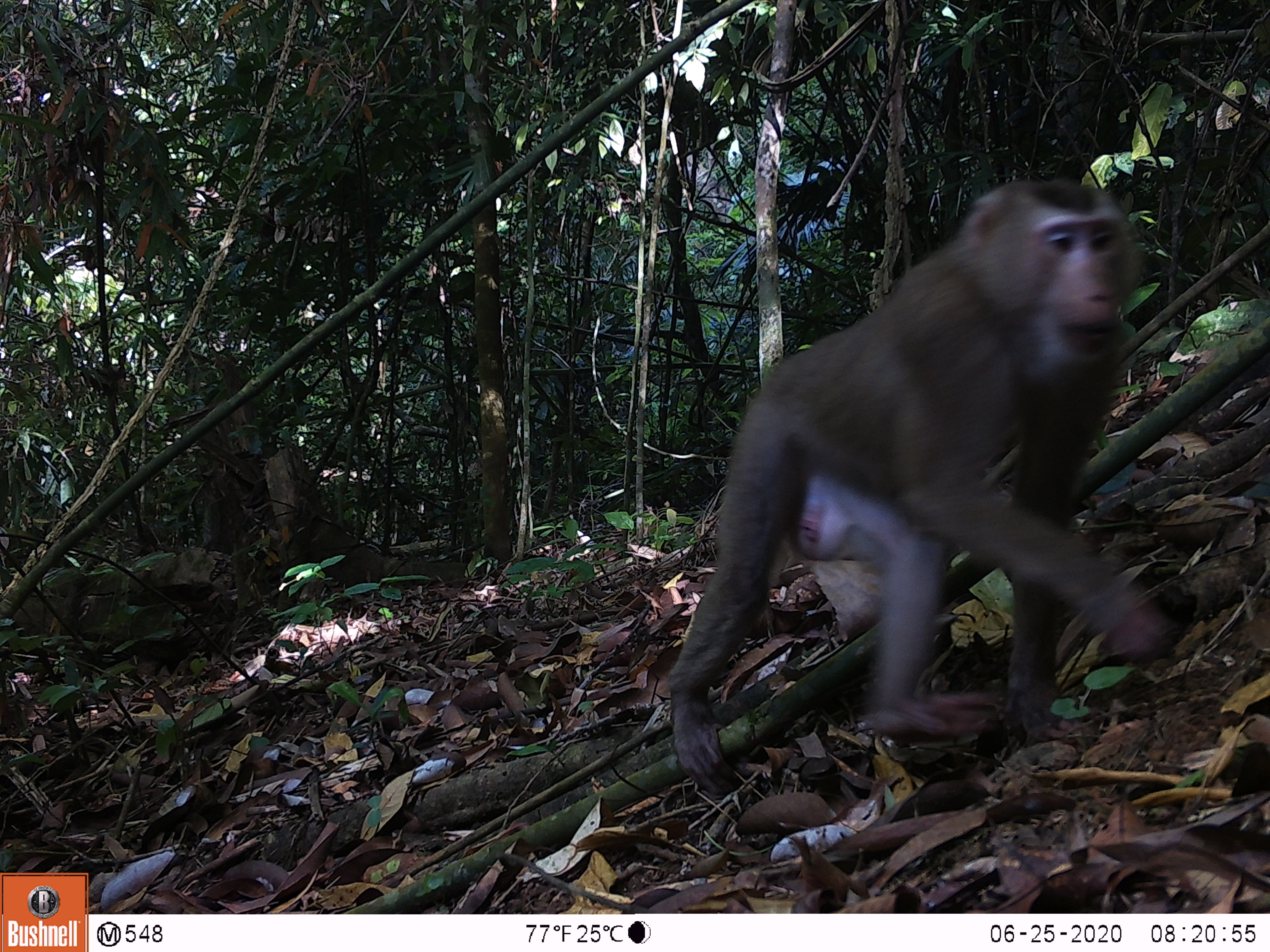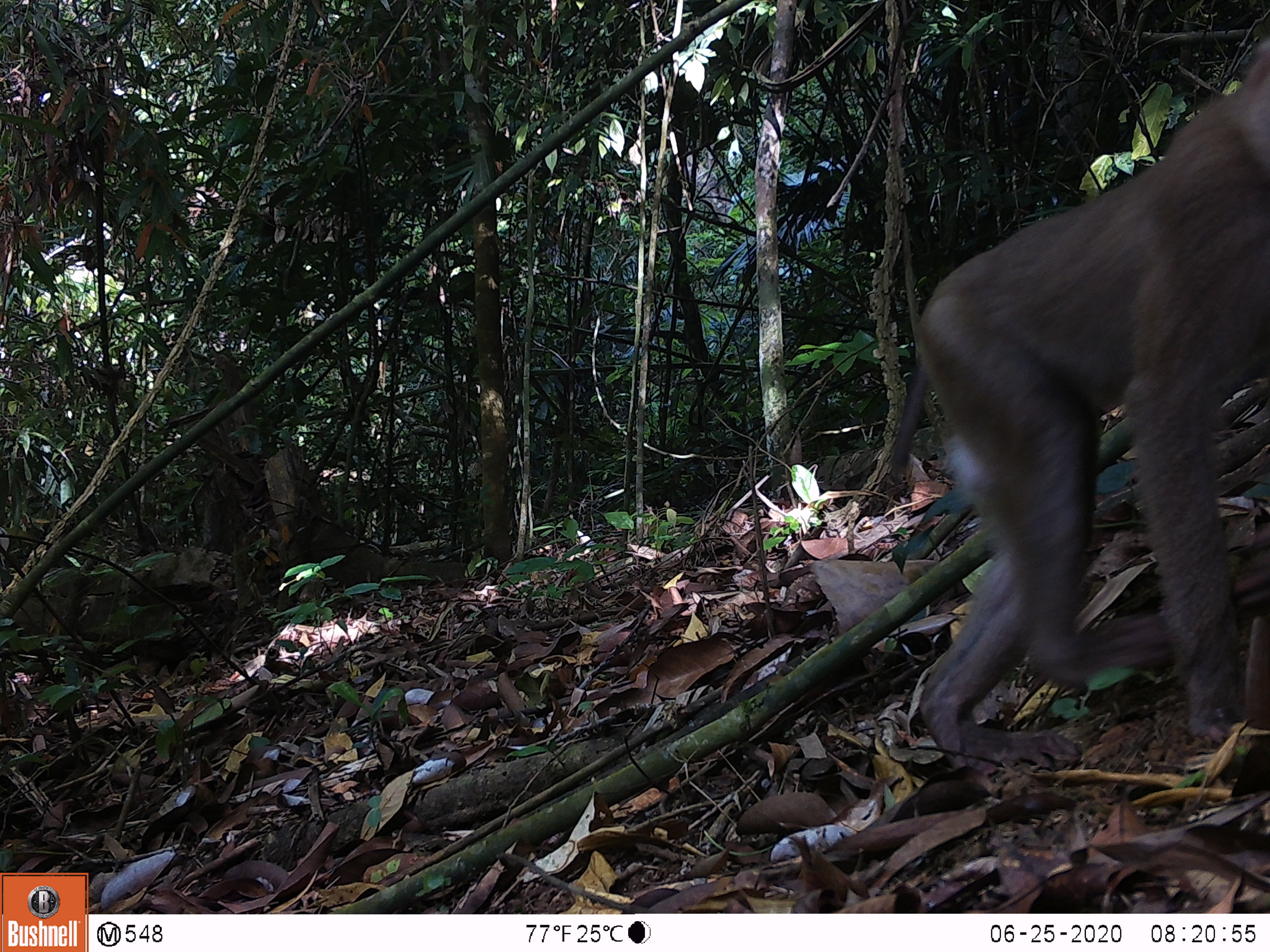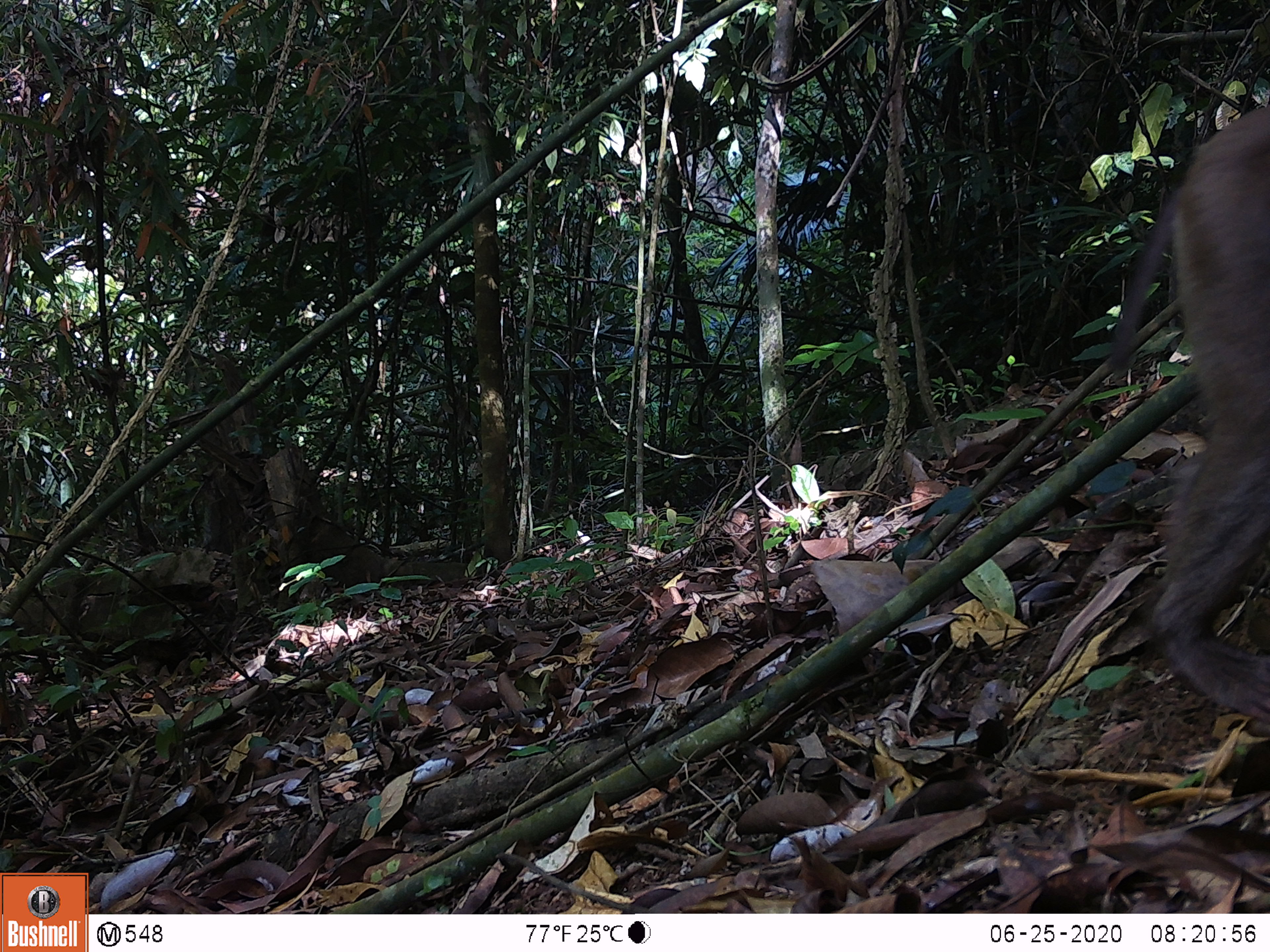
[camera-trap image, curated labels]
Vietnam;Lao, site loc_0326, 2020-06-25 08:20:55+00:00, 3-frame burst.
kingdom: Animalia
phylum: Chordata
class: Mammalia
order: Primates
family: Cercopithecidae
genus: Macaca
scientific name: Macaca nemestrina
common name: pig-tailed macaque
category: pig tailed macaque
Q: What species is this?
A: Pig tailed macaque (pig-tailed macaque) (Macaca nemestrina).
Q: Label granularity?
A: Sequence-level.